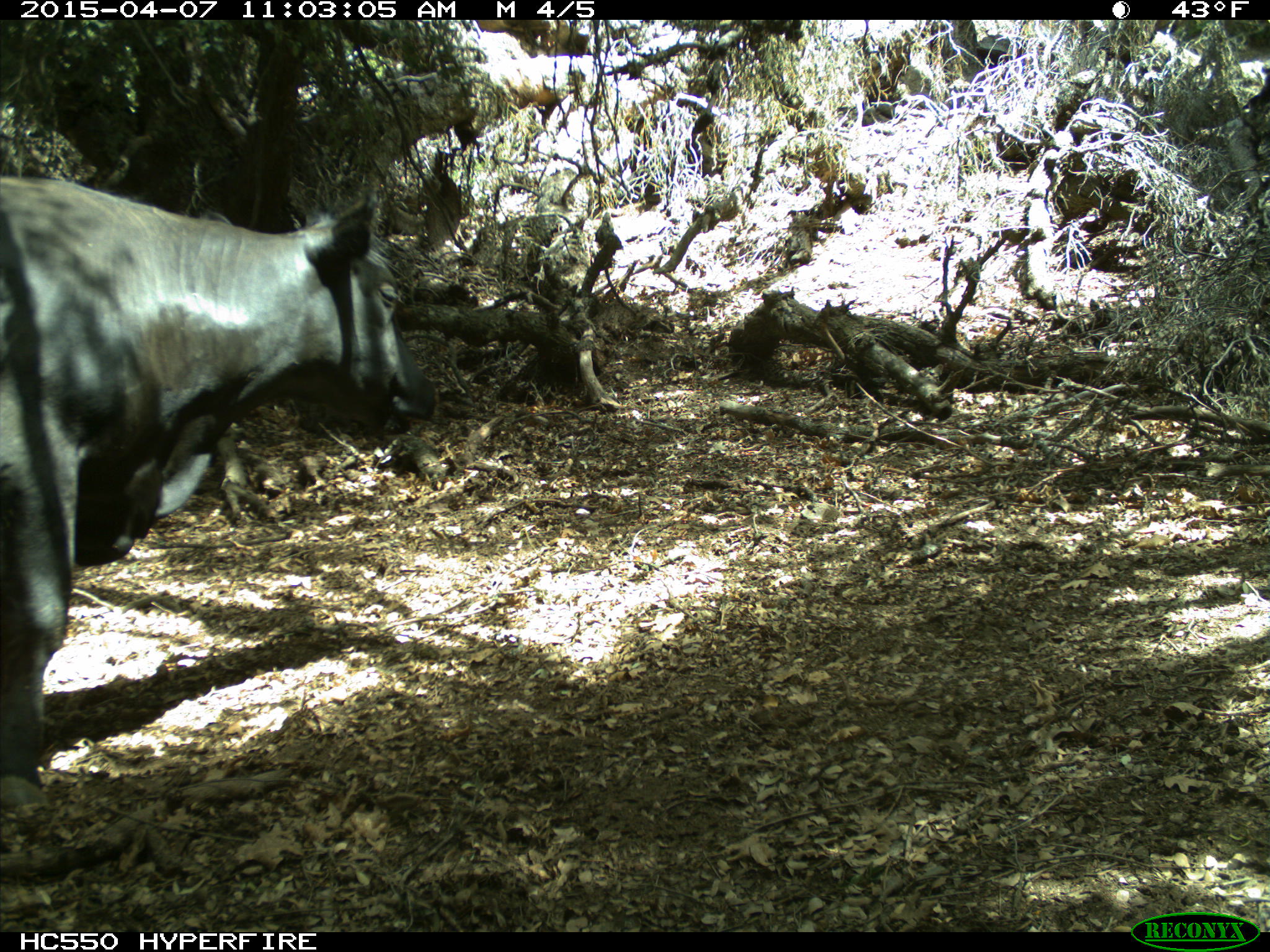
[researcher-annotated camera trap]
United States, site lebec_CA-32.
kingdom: Animalia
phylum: Chordata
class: Mammalia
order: Artiodactyla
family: Bovidae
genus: Bos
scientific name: Bos taurus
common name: domestic cow